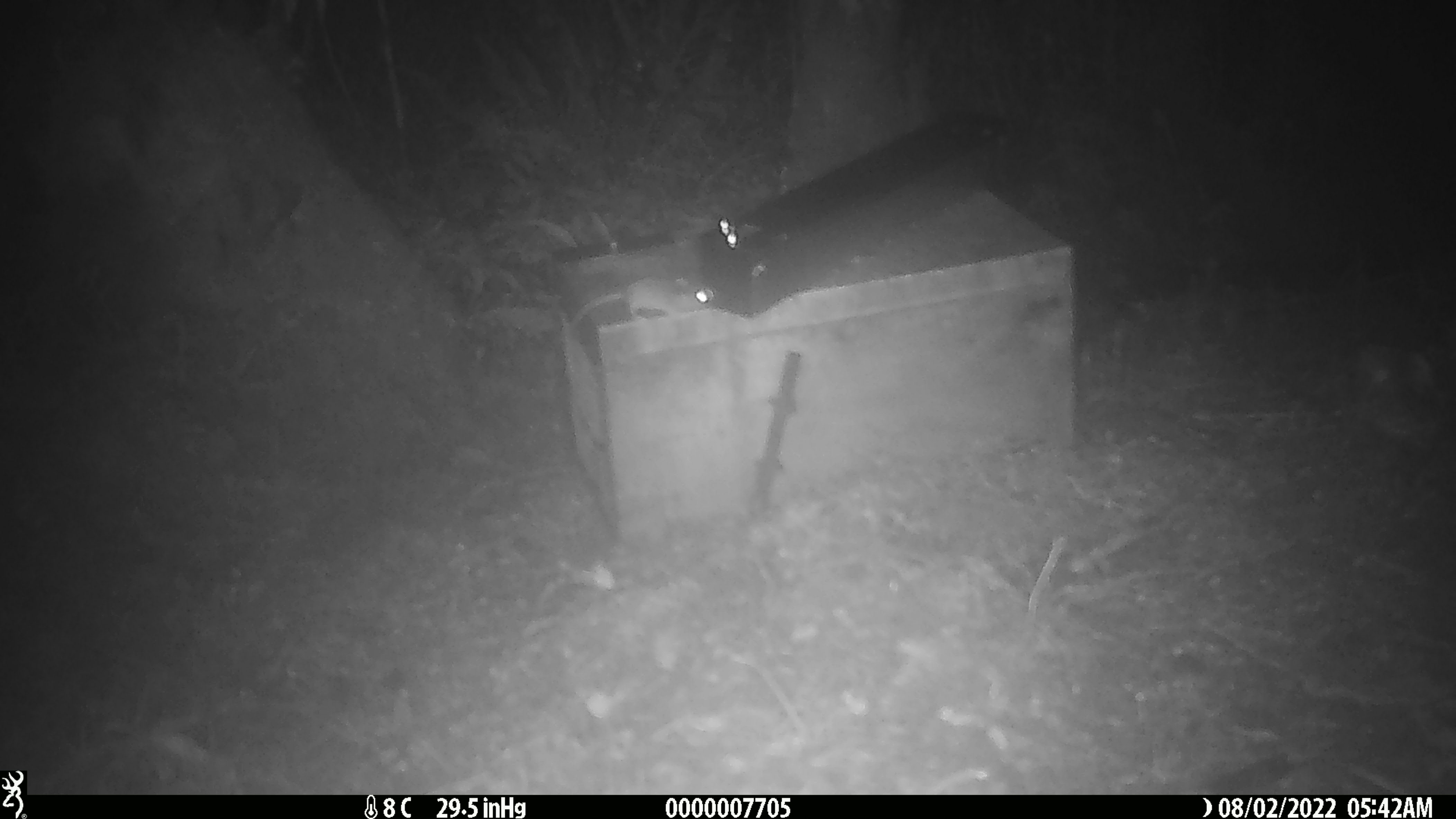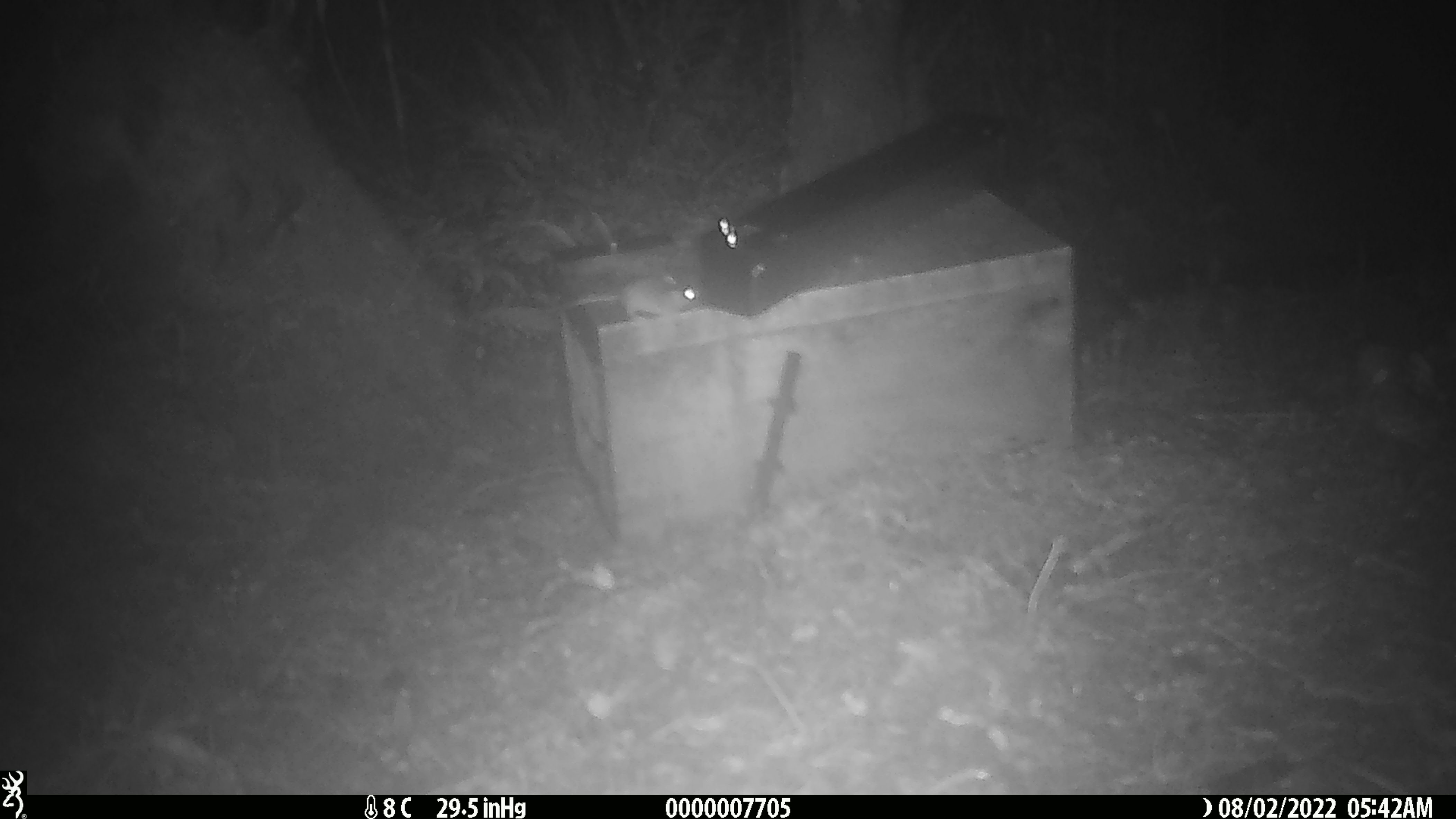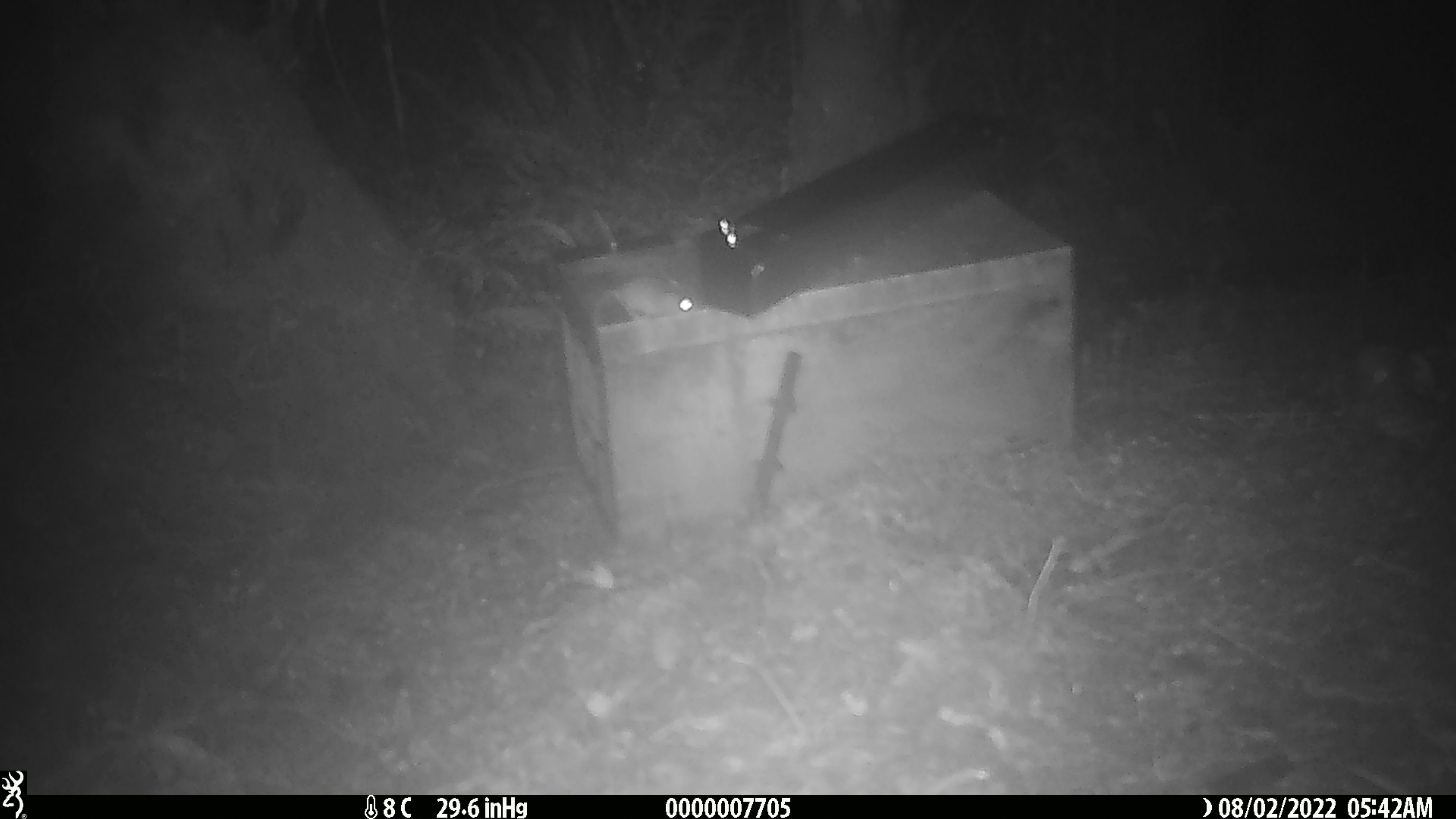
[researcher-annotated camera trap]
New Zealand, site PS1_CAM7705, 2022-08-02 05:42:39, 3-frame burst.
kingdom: Animalia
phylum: Chordata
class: Mammalia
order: Rodentia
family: Muridae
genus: Mus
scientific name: Mus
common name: mouse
Mouse (Mus).